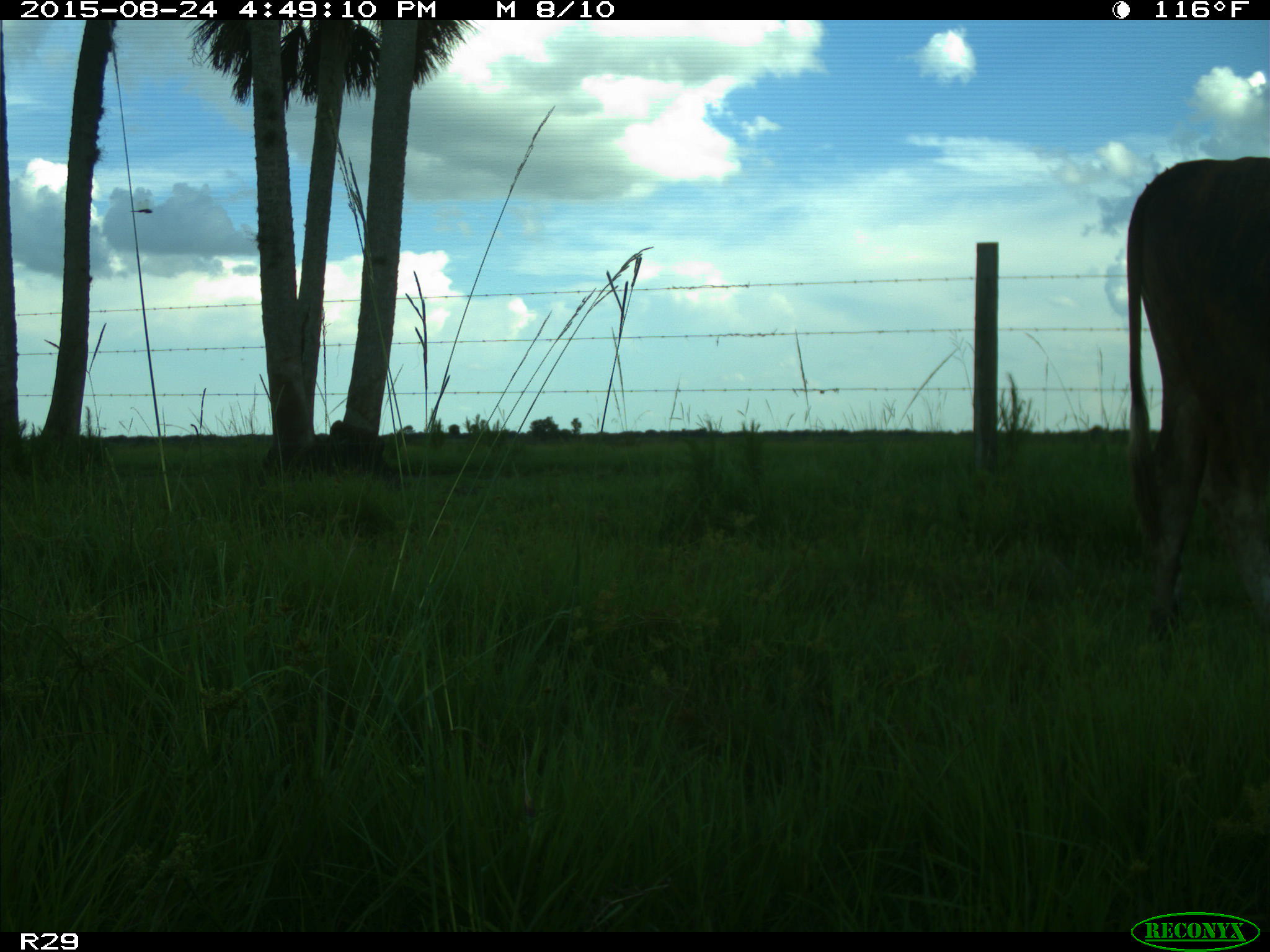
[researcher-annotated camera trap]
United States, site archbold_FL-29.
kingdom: Animalia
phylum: Chordata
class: Mammalia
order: Artiodactyla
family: Bovidae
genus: Bos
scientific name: Bos taurus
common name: domestic cow